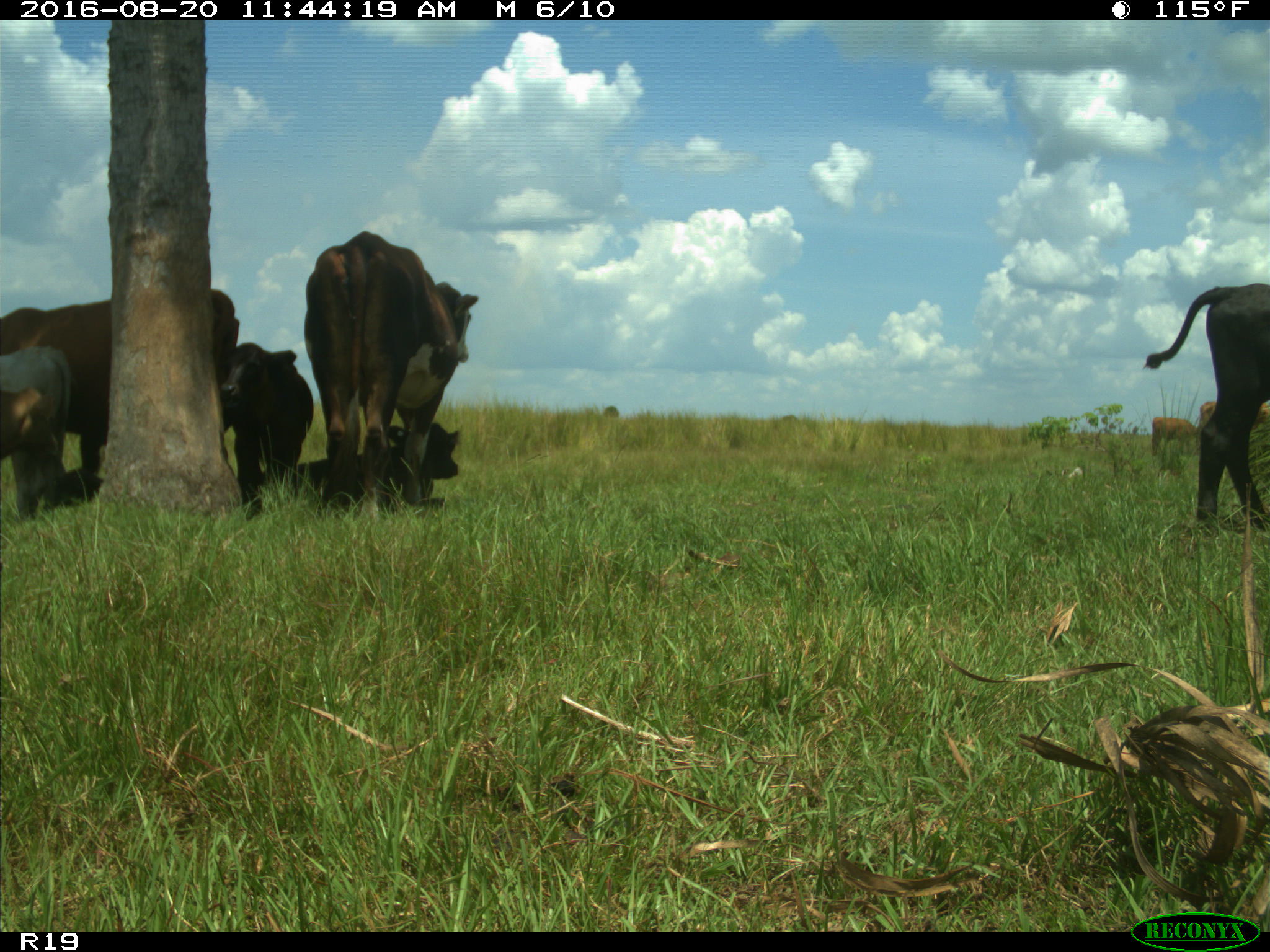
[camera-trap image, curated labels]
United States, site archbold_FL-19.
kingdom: Animalia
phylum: Chordata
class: Mammalia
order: Artiodactyla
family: Bovidae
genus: Bos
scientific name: Bos taurus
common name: domestic cow